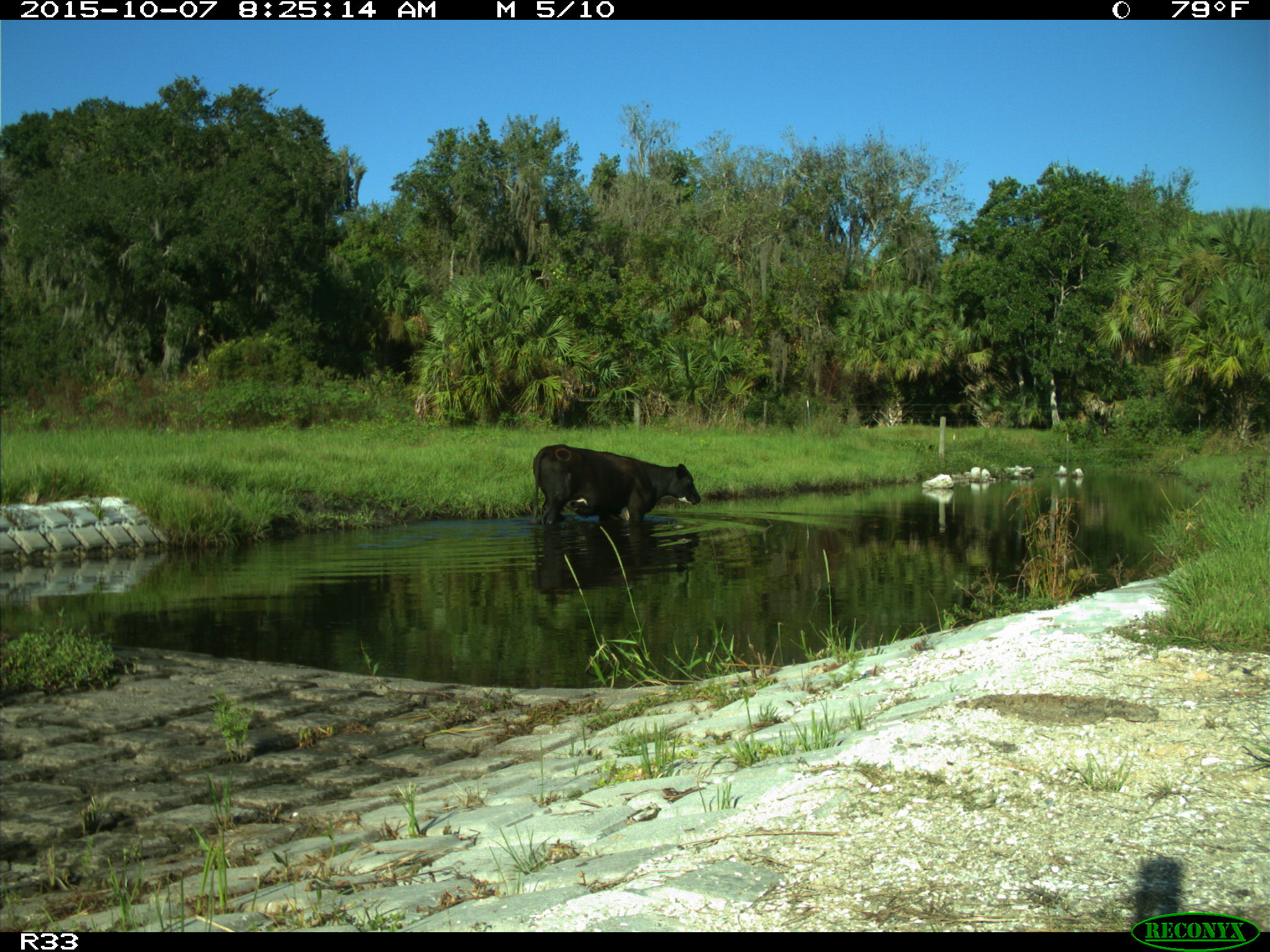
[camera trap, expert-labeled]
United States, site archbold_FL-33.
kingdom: Animalia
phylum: Chordata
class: Mammalia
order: Artiodactyla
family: Bovidae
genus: Bos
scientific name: Bos taurus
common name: domestic cow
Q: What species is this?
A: Bos taurus (domestic cow).